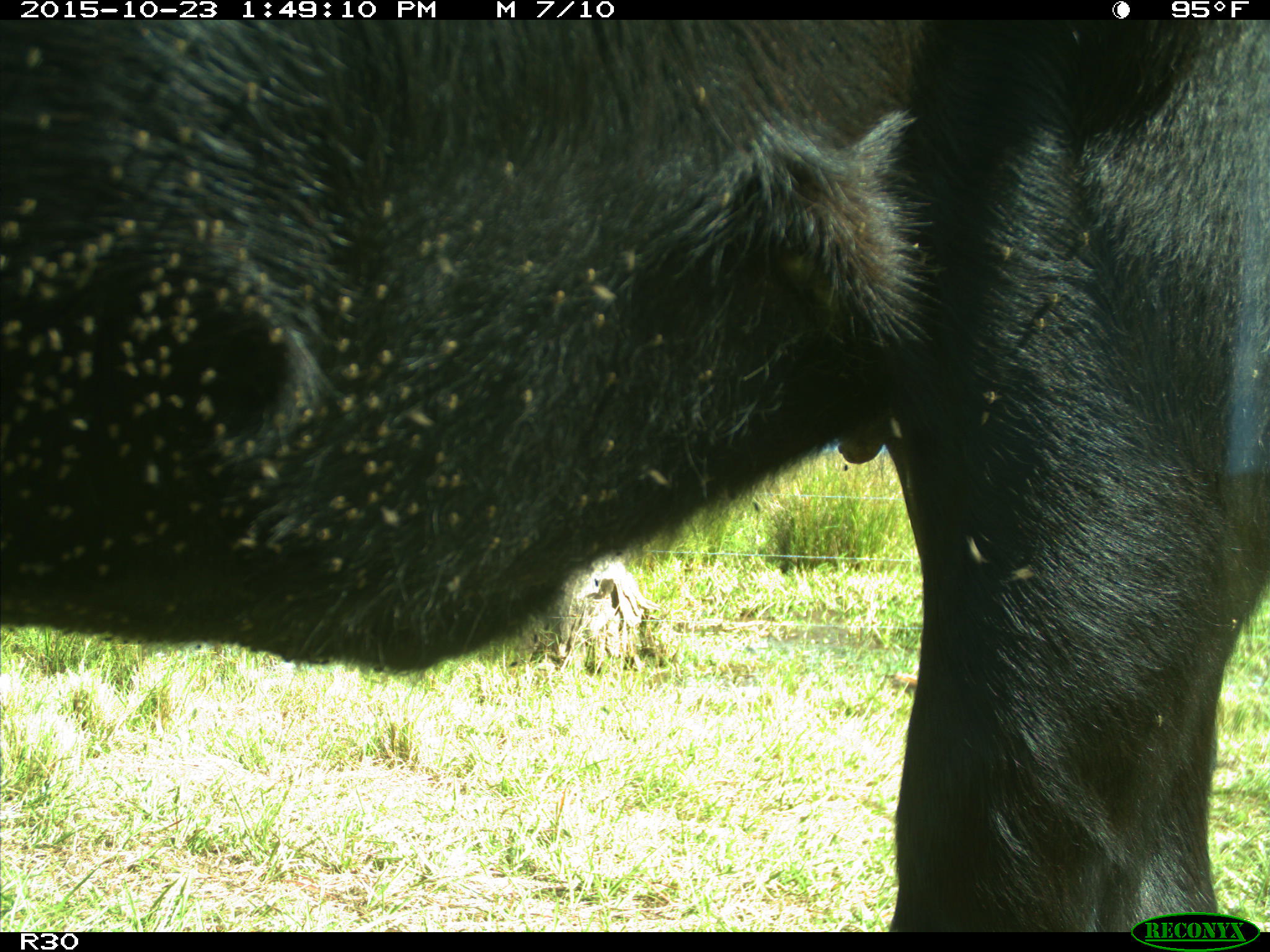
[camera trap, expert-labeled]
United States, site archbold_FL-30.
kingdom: Animalia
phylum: Chordata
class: Mammalia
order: Artiodactyla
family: Bovidae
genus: Bos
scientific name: Bos taurus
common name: domestic cow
Bos taurus (domestic cow).